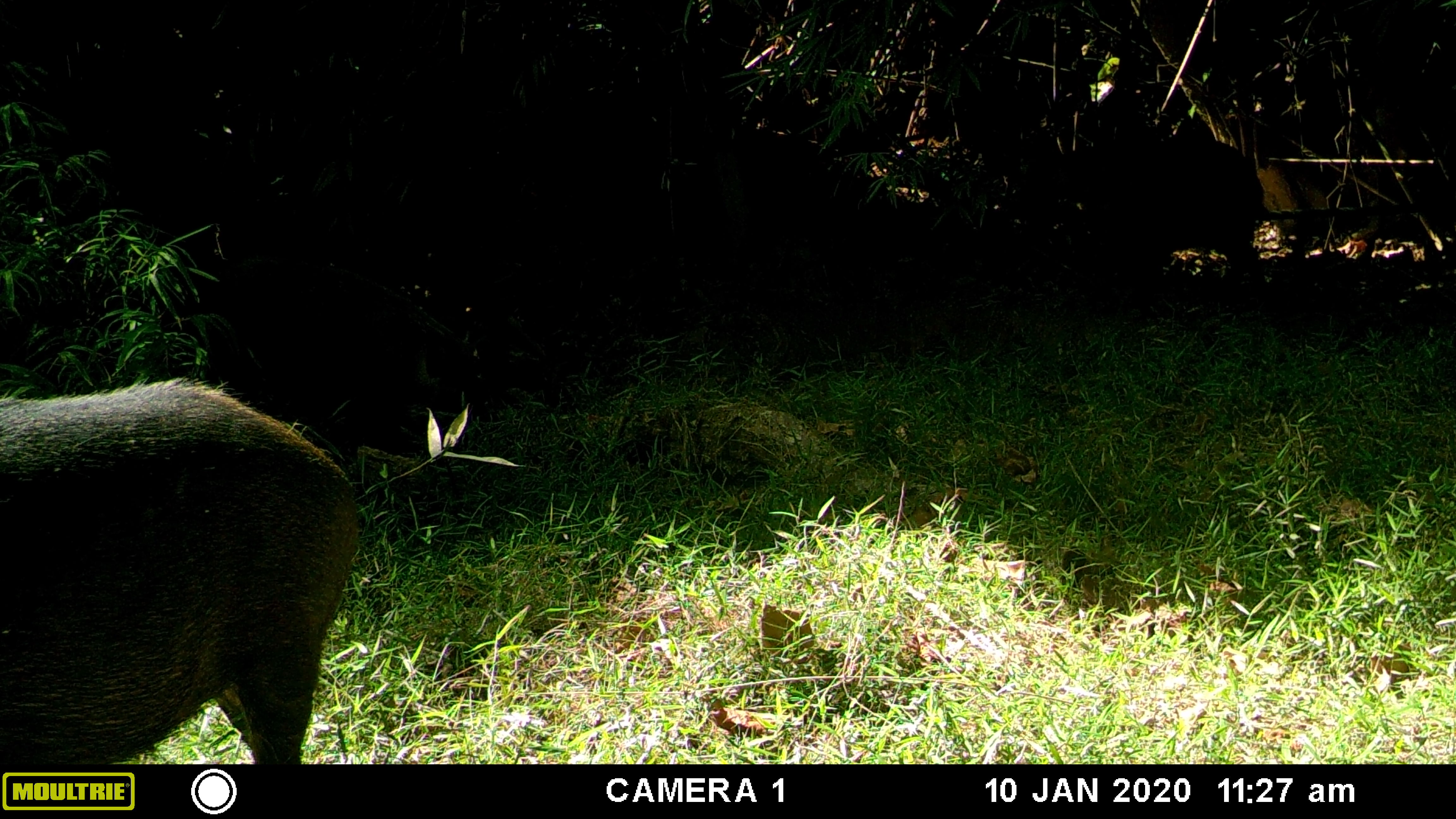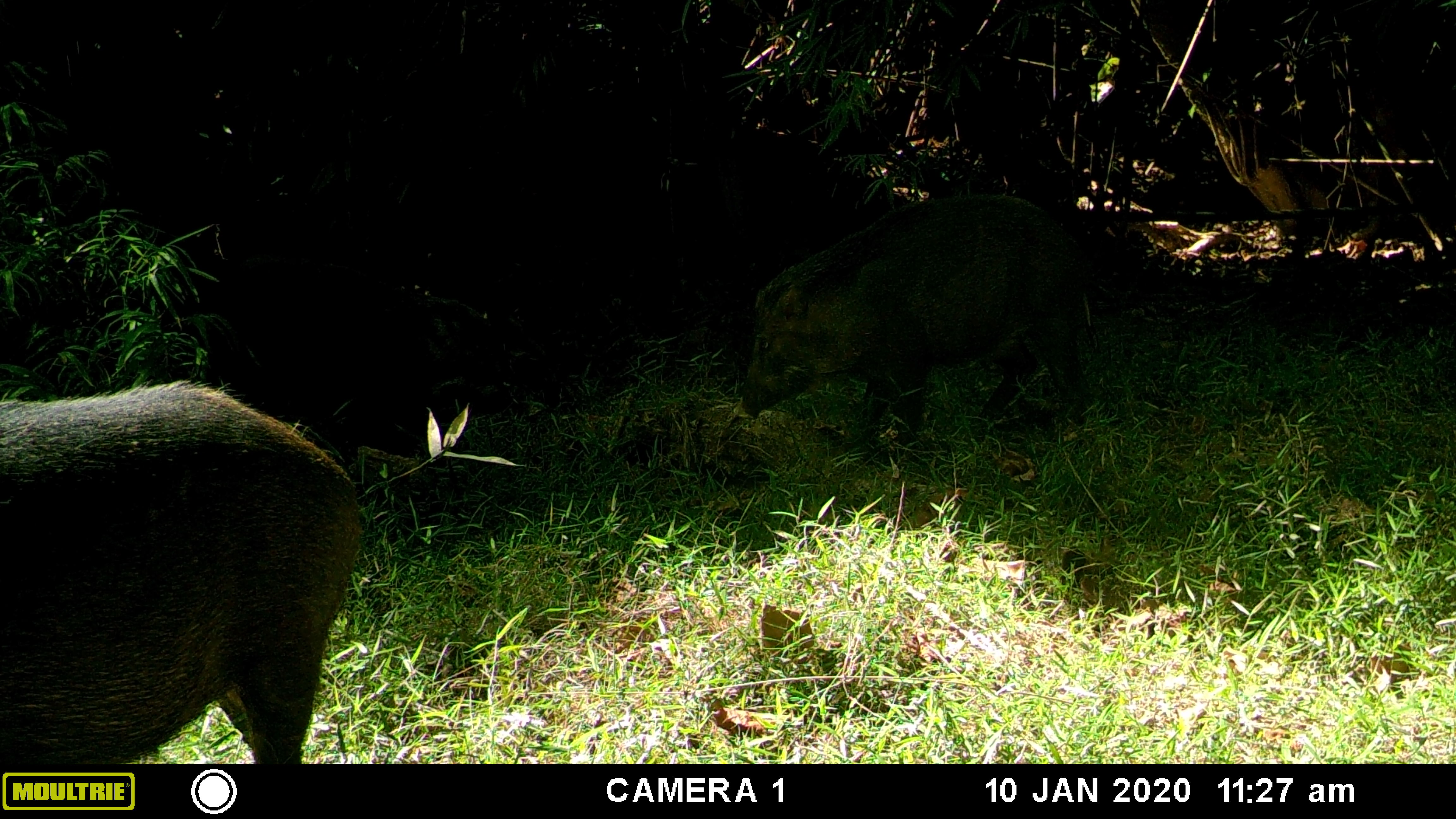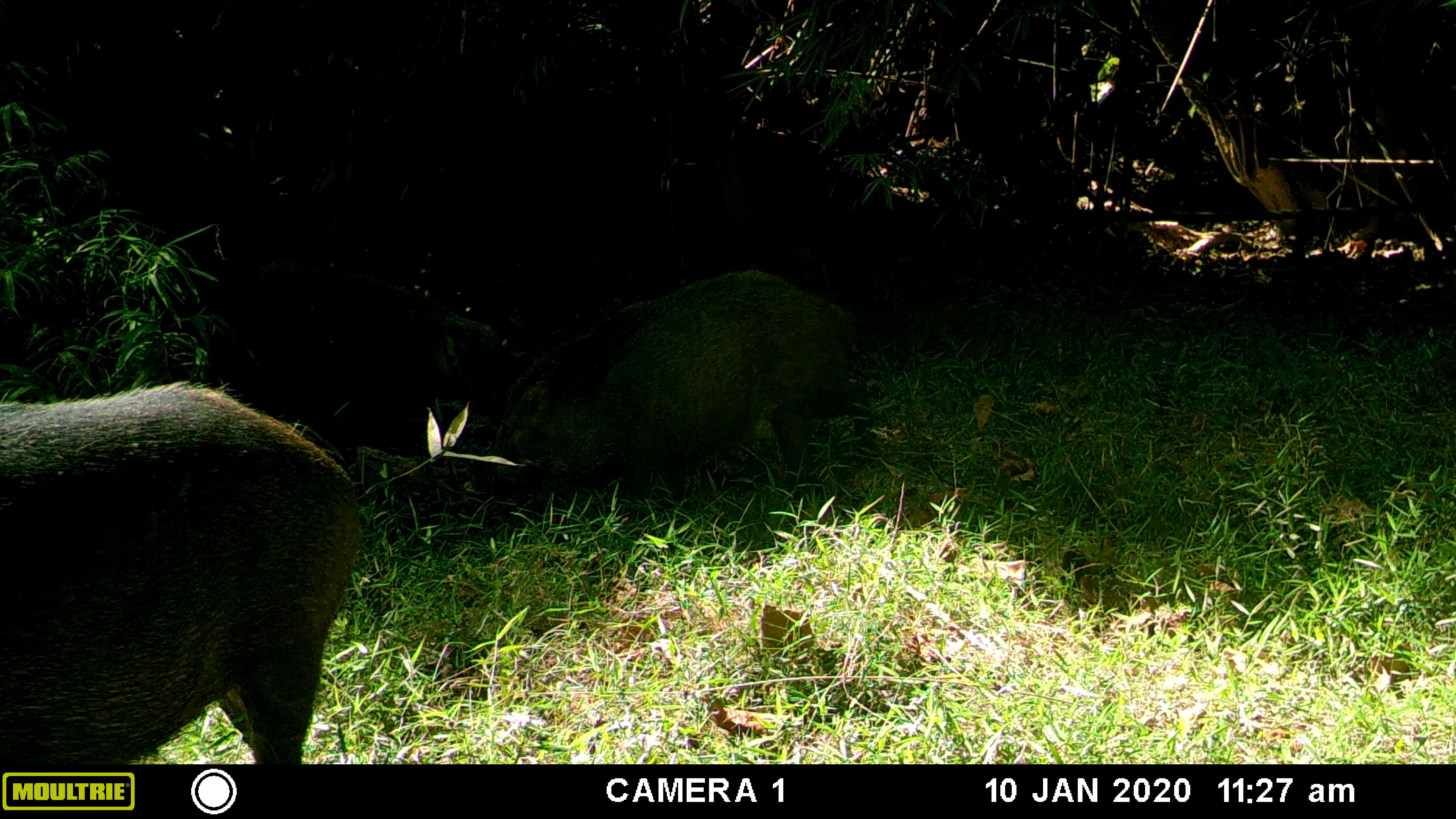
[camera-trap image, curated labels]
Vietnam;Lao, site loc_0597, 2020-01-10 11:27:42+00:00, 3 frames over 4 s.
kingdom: Animalia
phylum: Chordata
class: Mammalia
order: Artiodactyla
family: Suidae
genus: Sus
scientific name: Sus scrofa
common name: eurasian wild pig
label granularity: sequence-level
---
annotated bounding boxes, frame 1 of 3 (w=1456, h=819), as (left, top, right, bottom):
eurasian wild pig: (0, 371, 360, 764); (1024, 137, 1268, 309)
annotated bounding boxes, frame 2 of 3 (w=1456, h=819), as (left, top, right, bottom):
eurasian wild pig: (0, 371, 360, 764); (738, 191, 1091, 465)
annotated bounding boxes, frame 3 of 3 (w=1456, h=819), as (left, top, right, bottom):
eurasian wild pig: (0, 380, 360, 764); (469, 266, 883, 515); (213, 257, 529, 459)